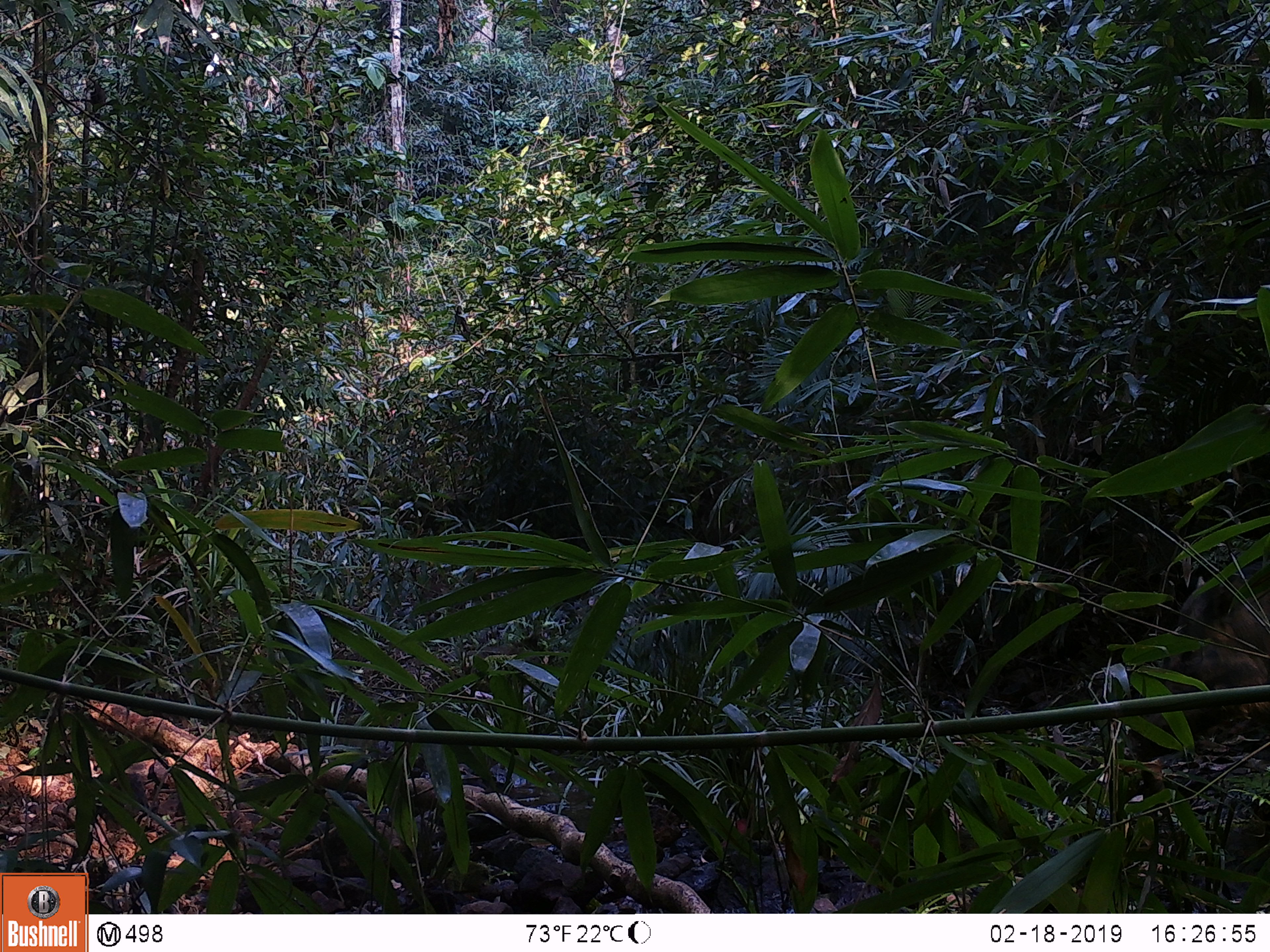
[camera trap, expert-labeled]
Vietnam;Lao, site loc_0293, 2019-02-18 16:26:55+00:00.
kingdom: Animalia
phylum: Chordata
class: Mammalia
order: Artiodactyla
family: Suidae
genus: Sus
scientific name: Sus scrofa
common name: eurasian wild pig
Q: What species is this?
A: Eurasian wild pig (Sus scrofa).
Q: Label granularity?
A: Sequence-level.